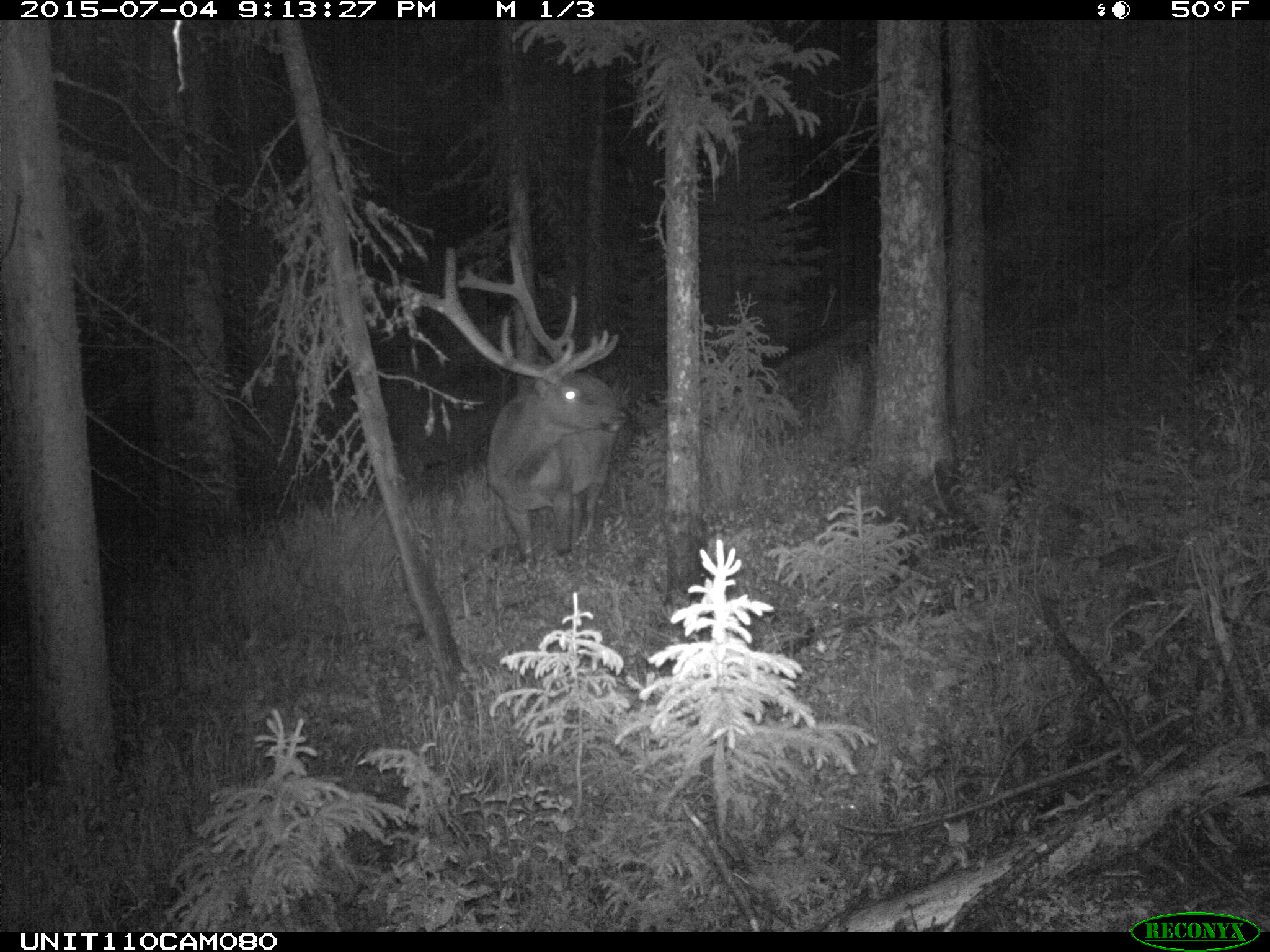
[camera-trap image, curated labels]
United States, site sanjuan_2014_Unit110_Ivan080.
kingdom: Animalia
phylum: Chordata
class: Mammalia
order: Artiodactyla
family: Cervidae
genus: Cervus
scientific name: Cervus elaphus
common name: red deer